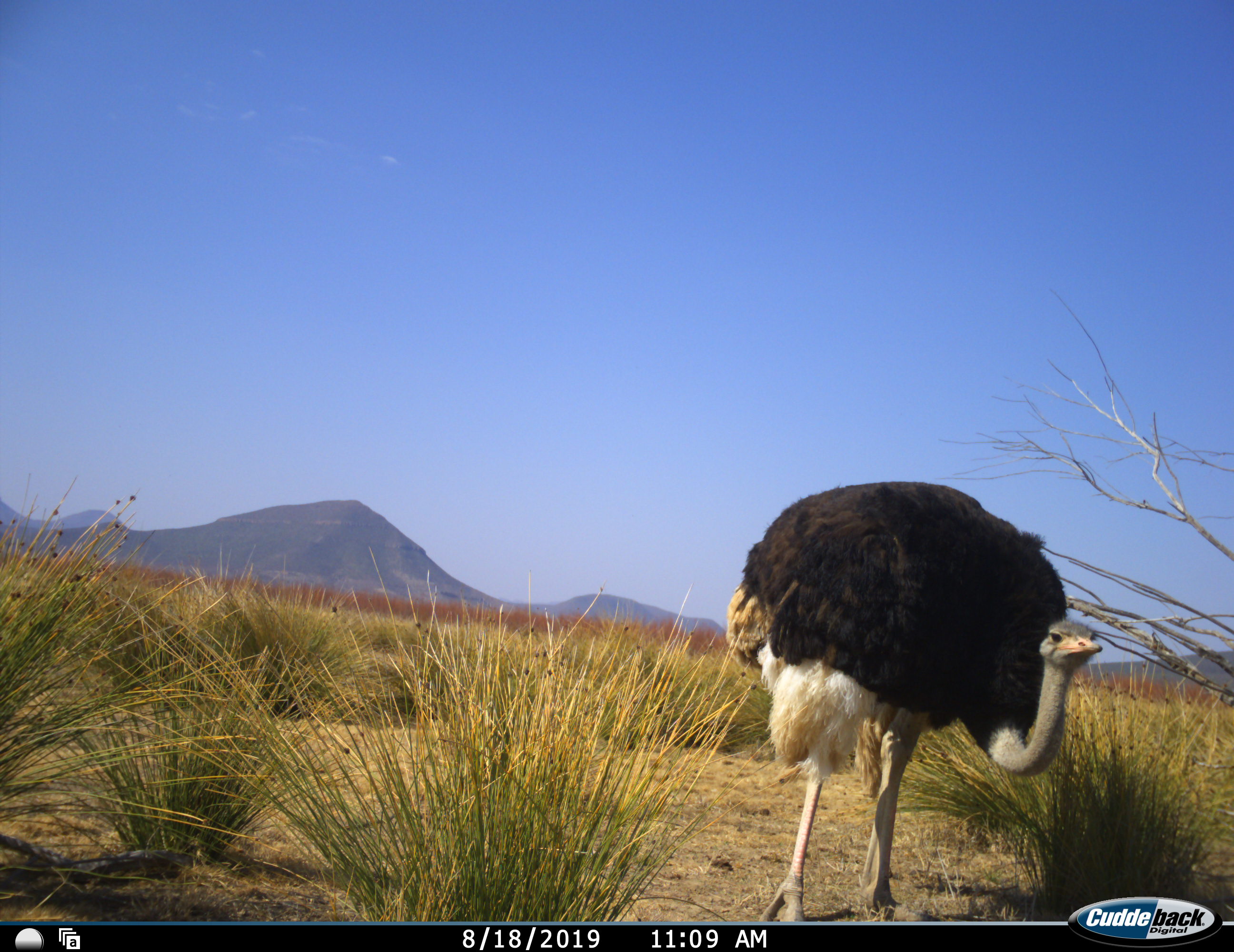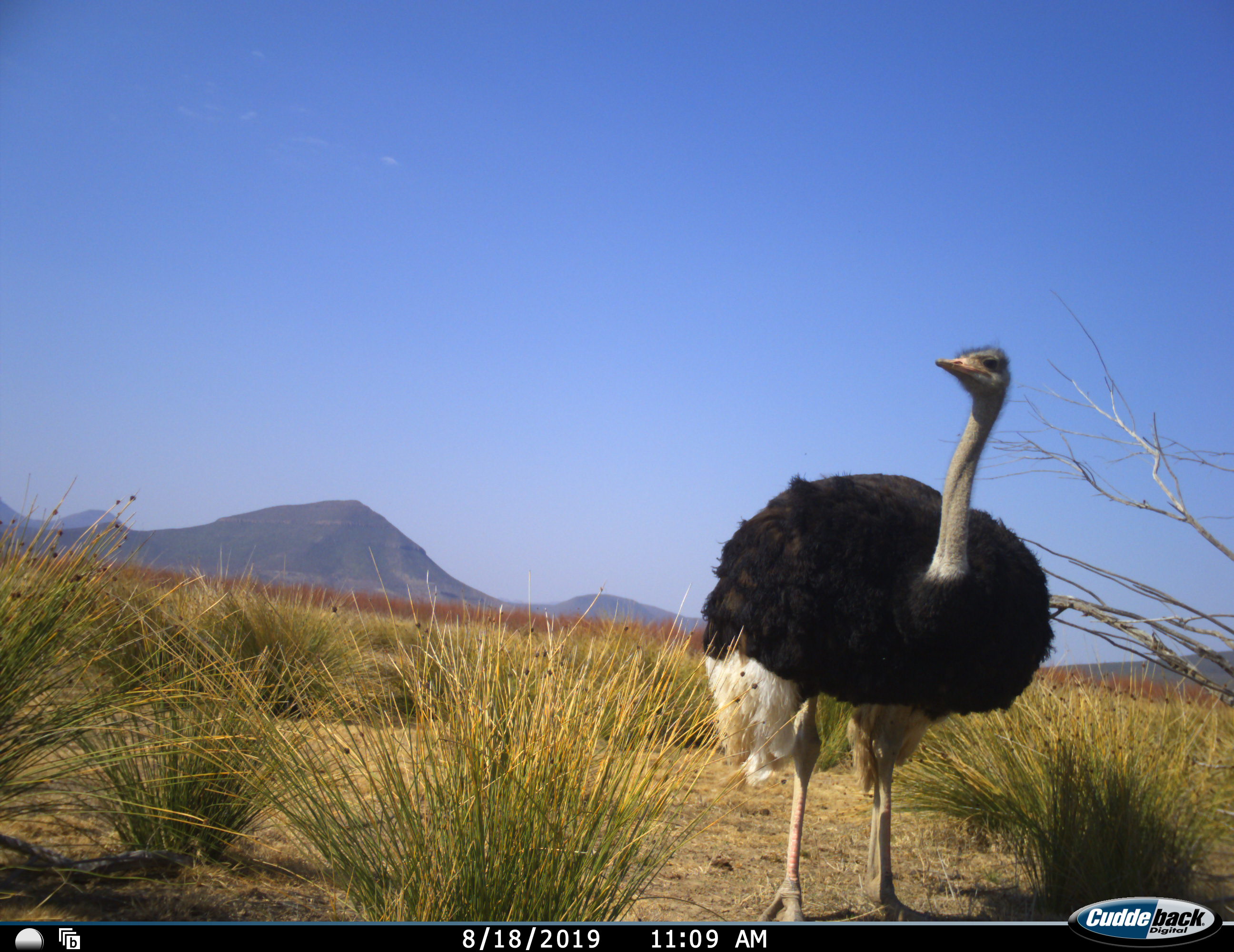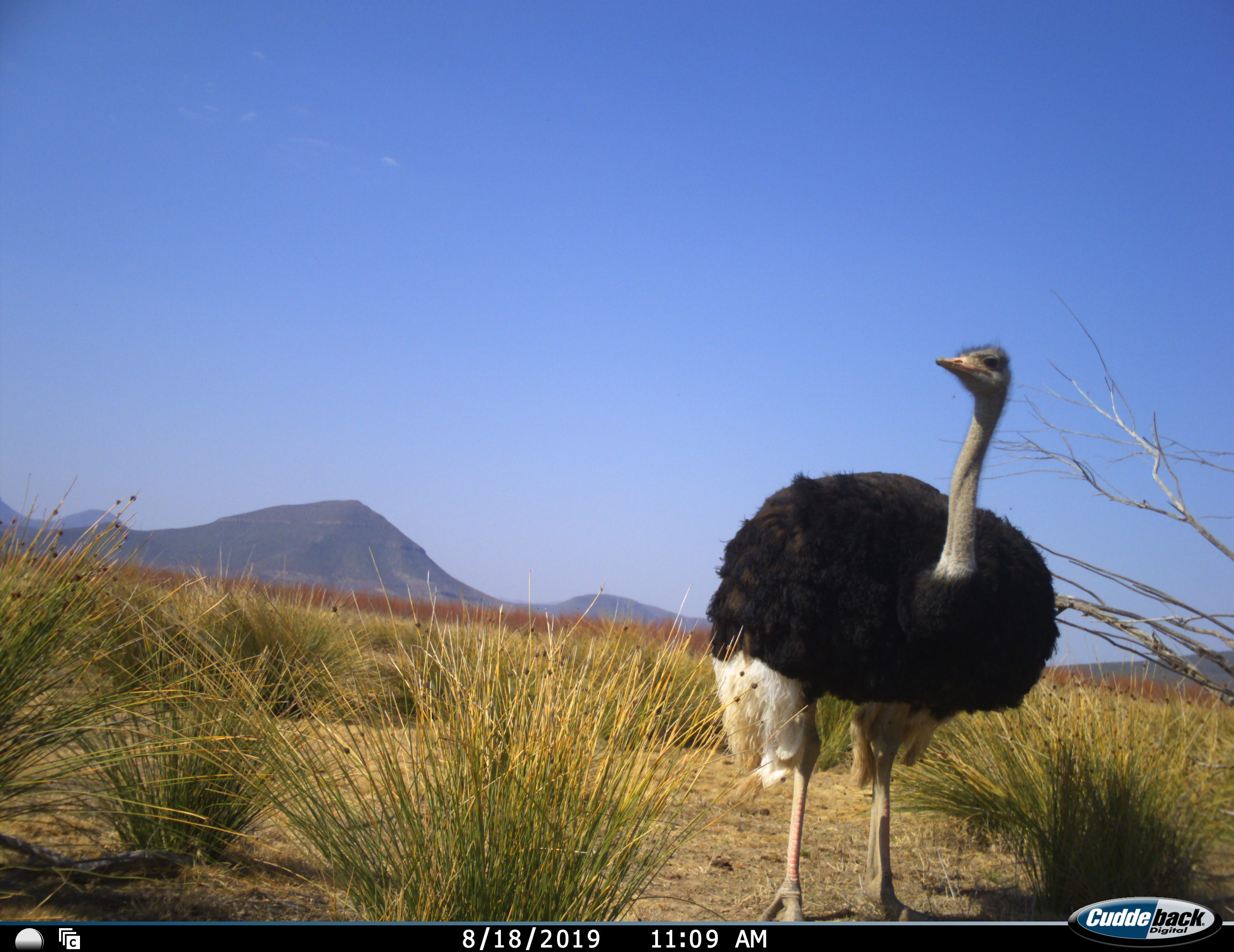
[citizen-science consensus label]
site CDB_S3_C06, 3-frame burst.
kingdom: Animalia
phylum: Chordata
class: Aves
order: Struthioniformes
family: Struthionidae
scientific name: Struthionidae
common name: ostrich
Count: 1.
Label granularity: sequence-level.